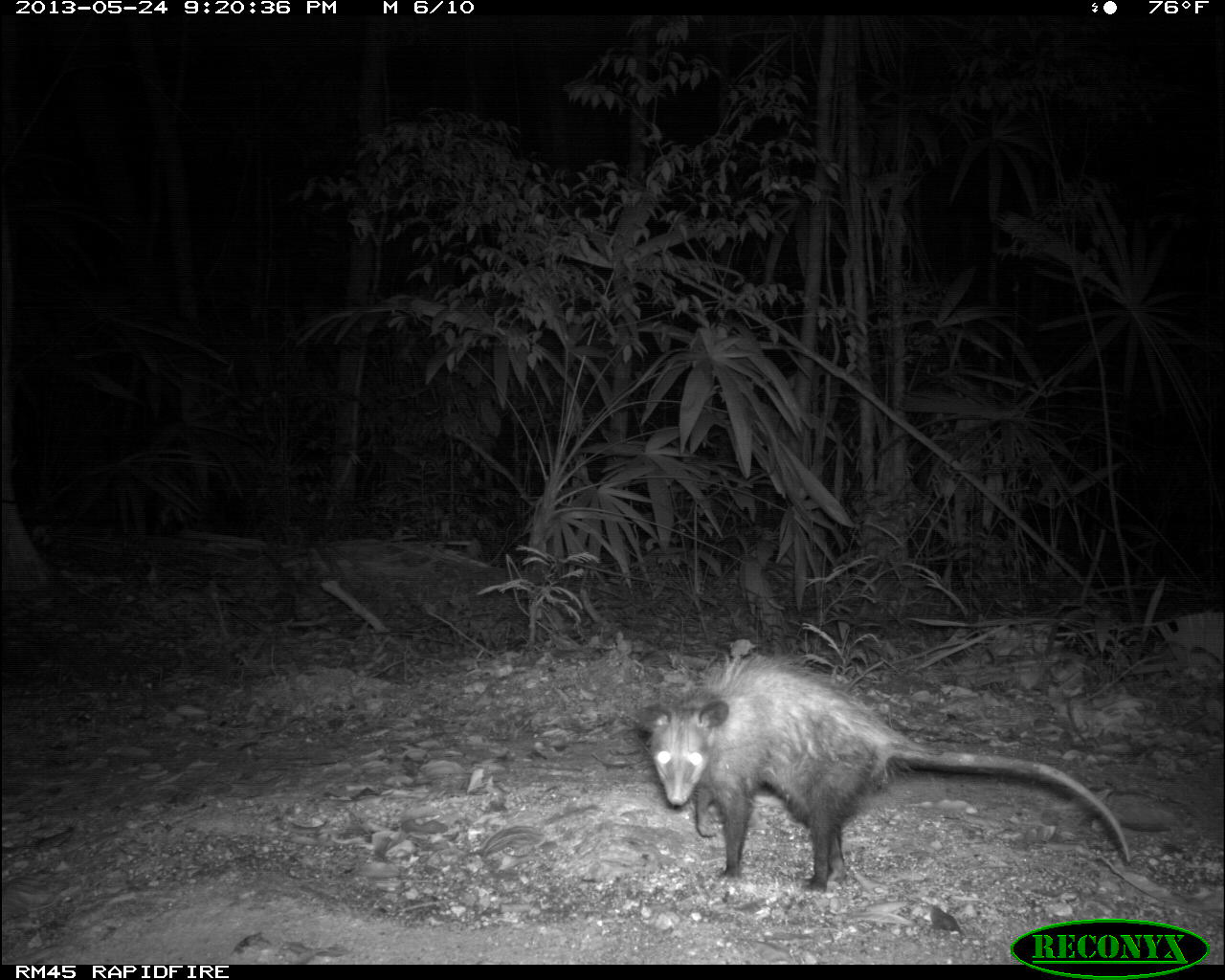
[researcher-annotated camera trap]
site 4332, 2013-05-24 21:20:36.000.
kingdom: Animalia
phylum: Chordata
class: Mammalia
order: Didelphimorphia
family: Didelphidae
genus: Philander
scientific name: Philander opossum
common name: gray four-eyed opossum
Philander opossum (gray four-eyed opossum), count 1, sex female.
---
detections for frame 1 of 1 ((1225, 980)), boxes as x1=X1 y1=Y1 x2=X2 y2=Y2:
philander opossum: x1=637 y1=649 x2=1131 y2=892